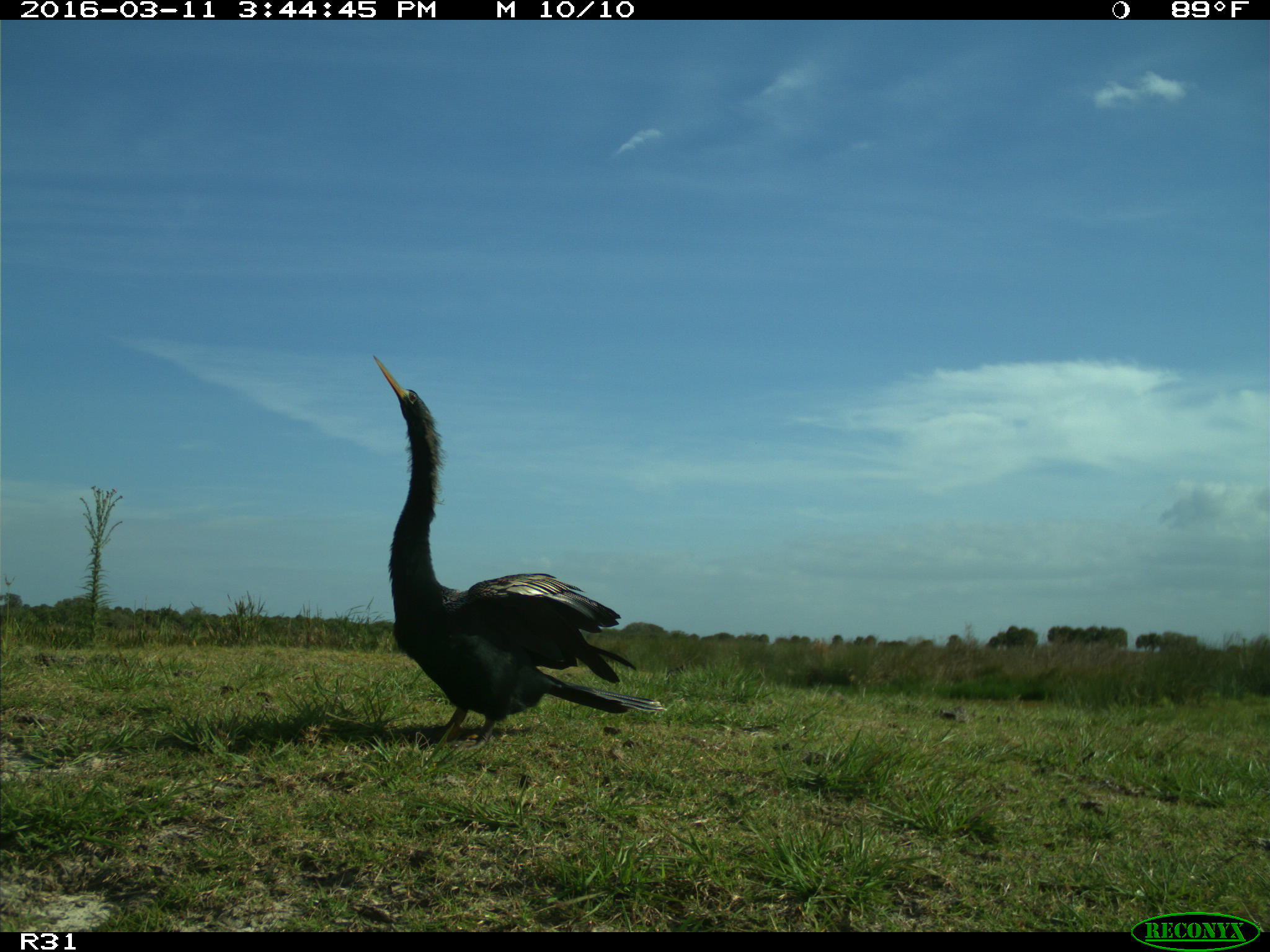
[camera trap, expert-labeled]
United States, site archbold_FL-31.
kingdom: Animalia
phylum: Chordata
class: Aves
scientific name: Aves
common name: birds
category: unidentified bird